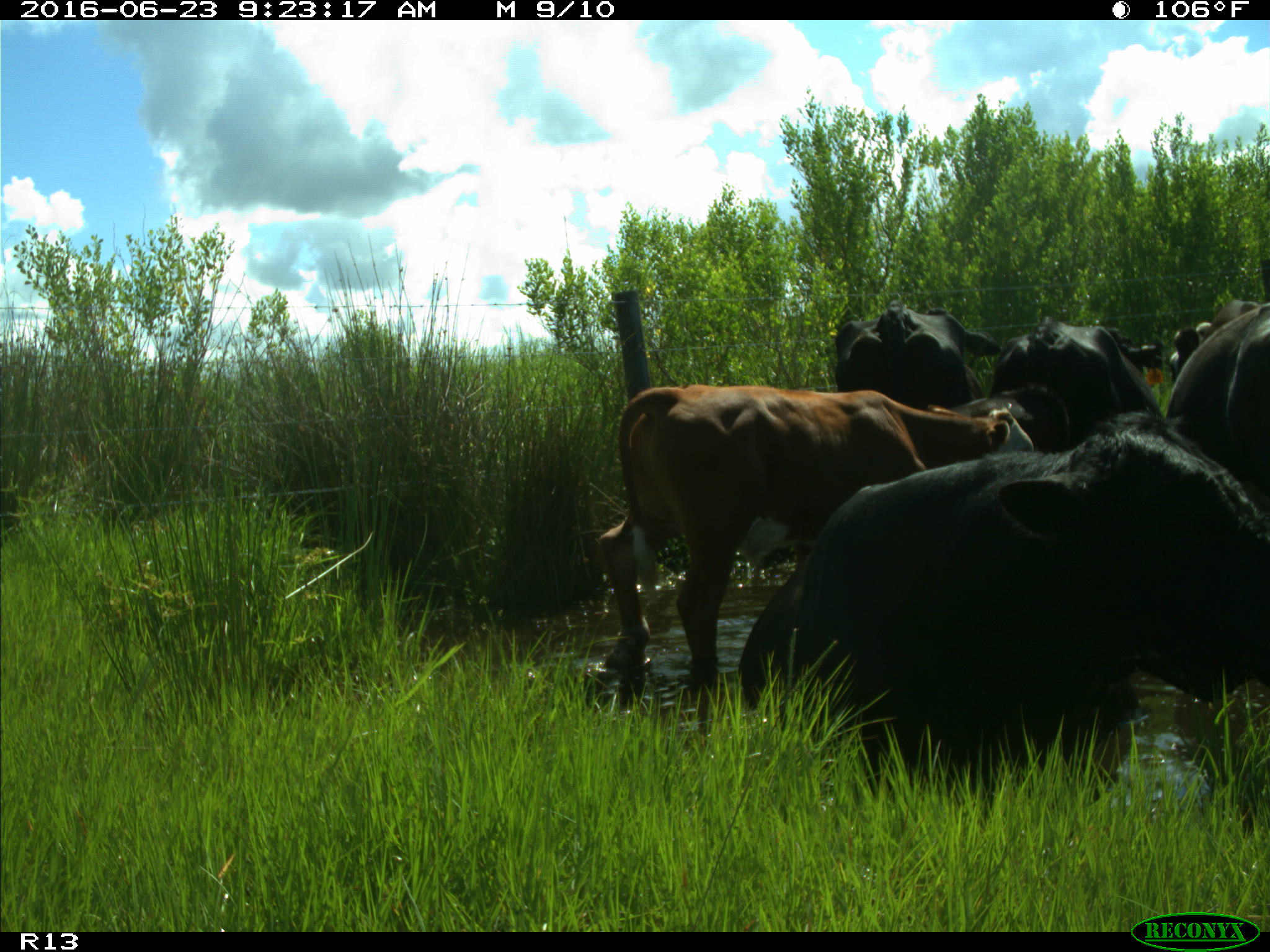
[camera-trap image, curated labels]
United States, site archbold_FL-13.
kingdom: Animalia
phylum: Chordata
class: Mammalia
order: Artiodactyla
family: Bovidae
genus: Bos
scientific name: Bos taurus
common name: domestic cow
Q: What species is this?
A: Bos taurus (domestic cow).